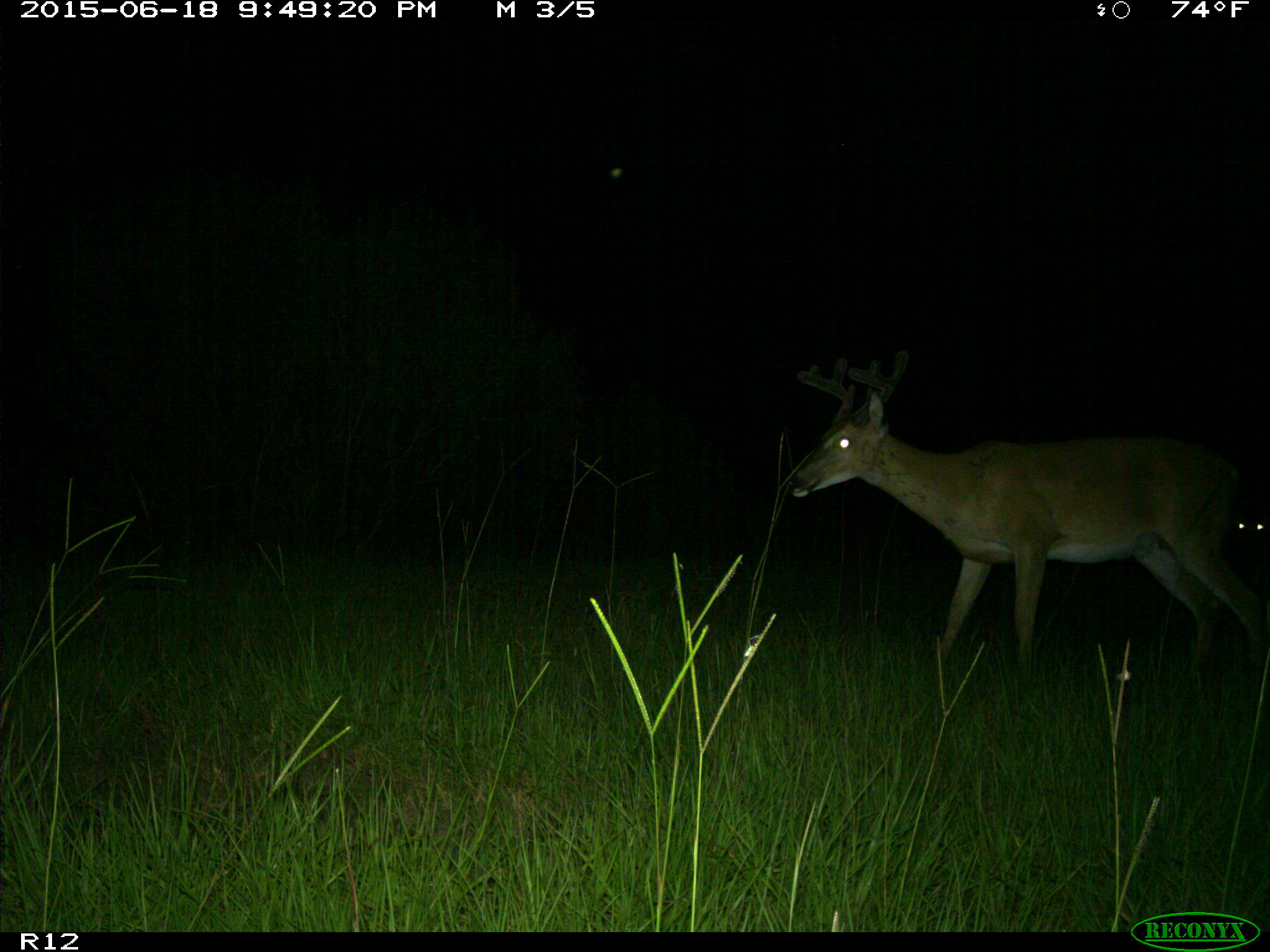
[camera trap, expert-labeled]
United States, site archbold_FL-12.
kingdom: Animalia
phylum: Chordata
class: Mammalia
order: Artiodactyla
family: Cervidae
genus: Odocoileus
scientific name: Odocoileus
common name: deer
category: unidentified deer